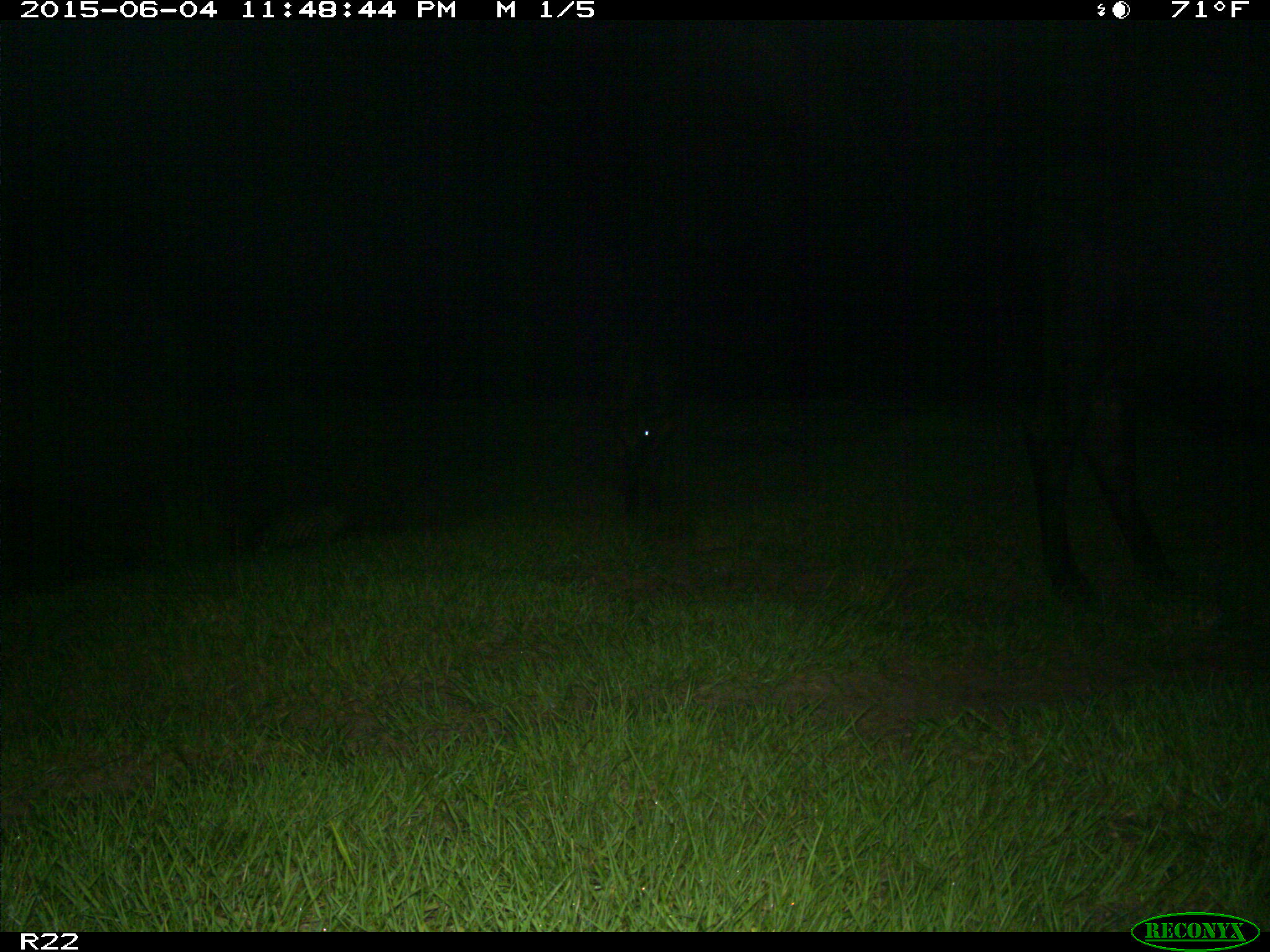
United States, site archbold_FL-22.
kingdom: Animalia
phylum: Chordata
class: Mammalia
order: Artiodactyla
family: Bovidae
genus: Bos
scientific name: Bos taurus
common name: domestic cow